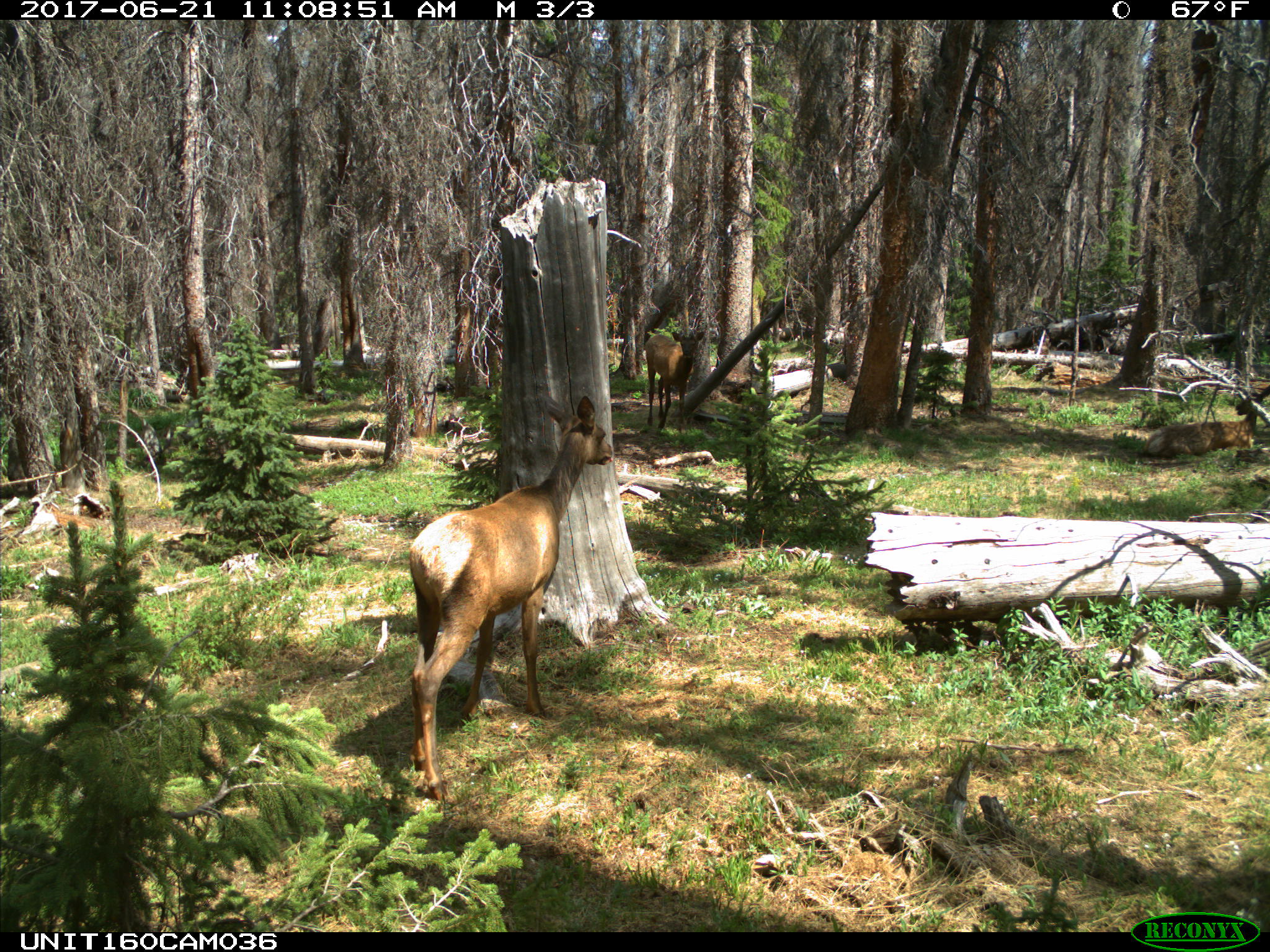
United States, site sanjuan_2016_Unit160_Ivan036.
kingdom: Animalia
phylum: Chordata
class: Mammalia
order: Artiodactyla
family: Cervidae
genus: Cervus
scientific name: Cervus elaphus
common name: red deer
Cervus elaphus (red deer).